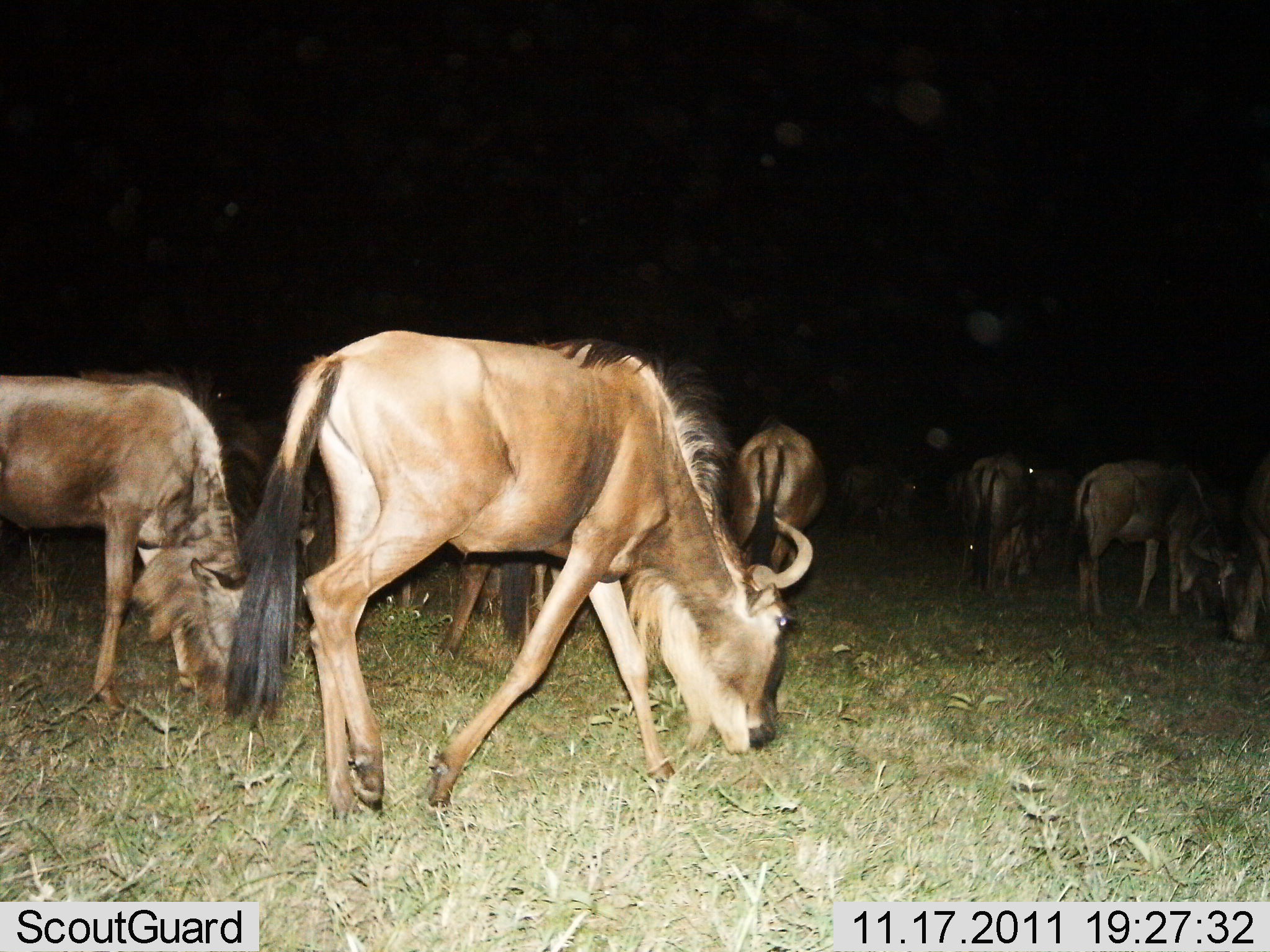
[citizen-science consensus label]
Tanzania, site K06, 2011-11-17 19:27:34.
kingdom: Animalia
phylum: Chordata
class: Mammalia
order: Artiodactyla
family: Bovidae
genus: Connochaetes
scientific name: Connochaetes taurinus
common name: blue wildebeest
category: wildebeest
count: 8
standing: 23%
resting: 0%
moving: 23%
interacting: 0%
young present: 0%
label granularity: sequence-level